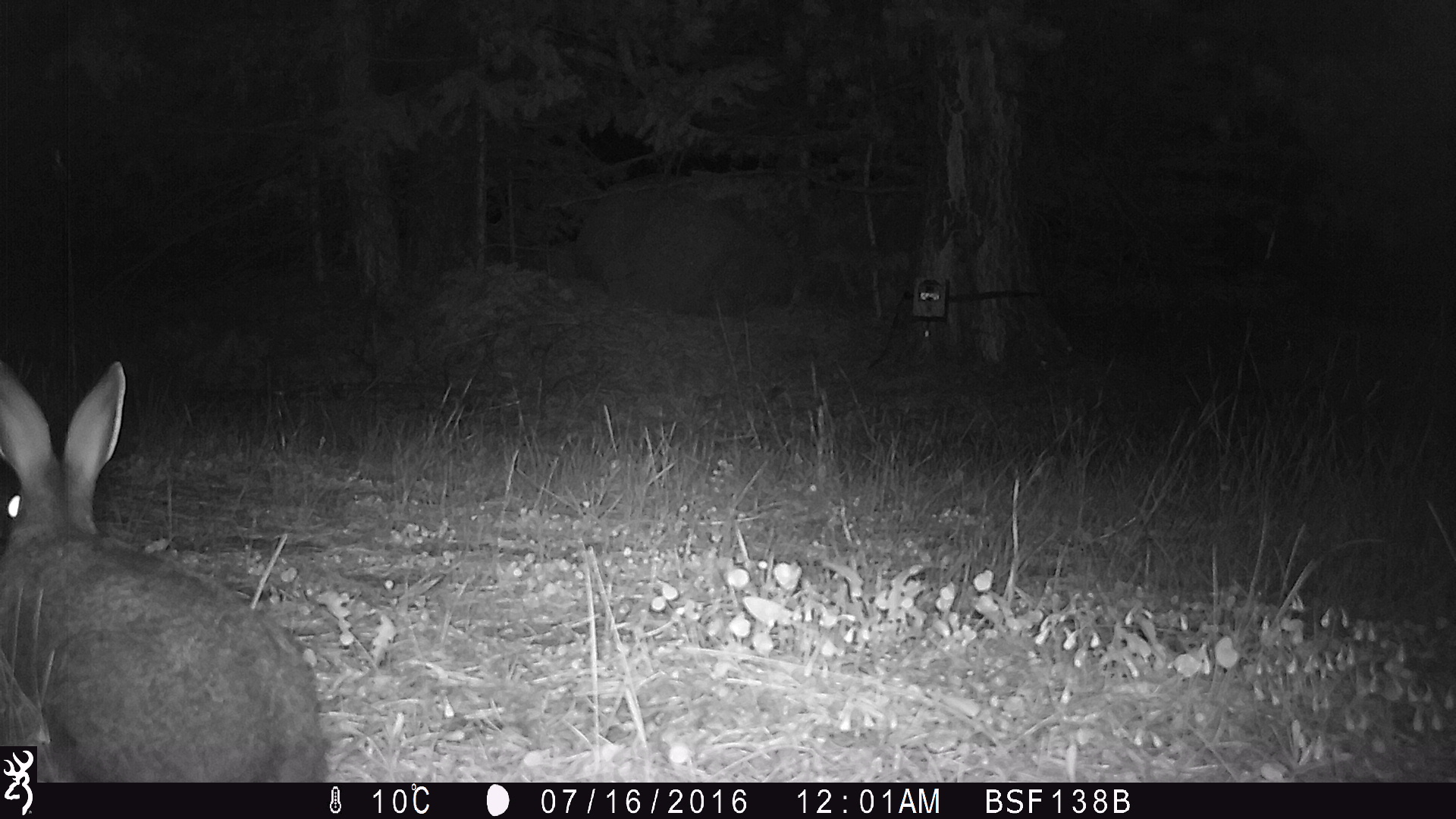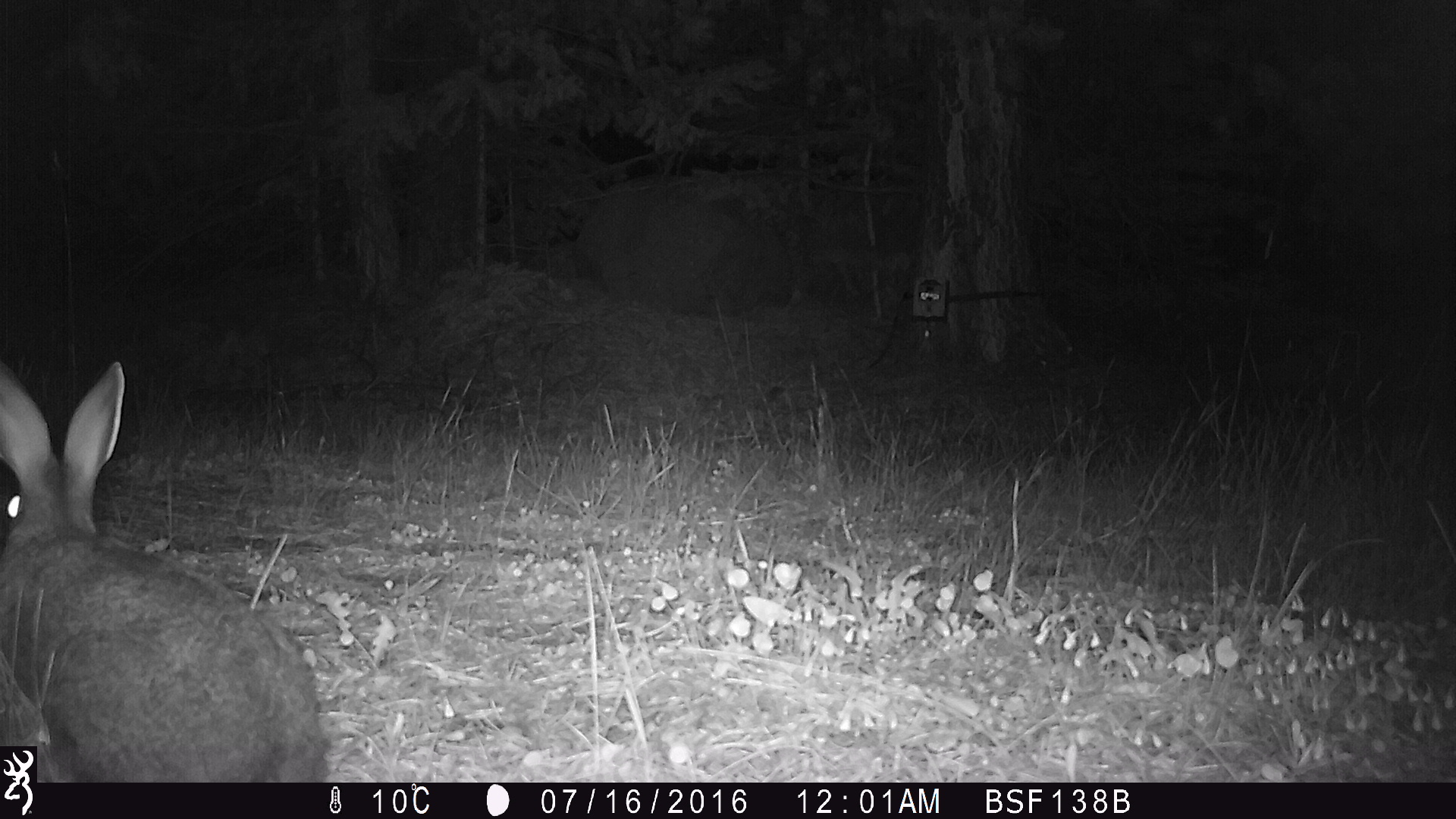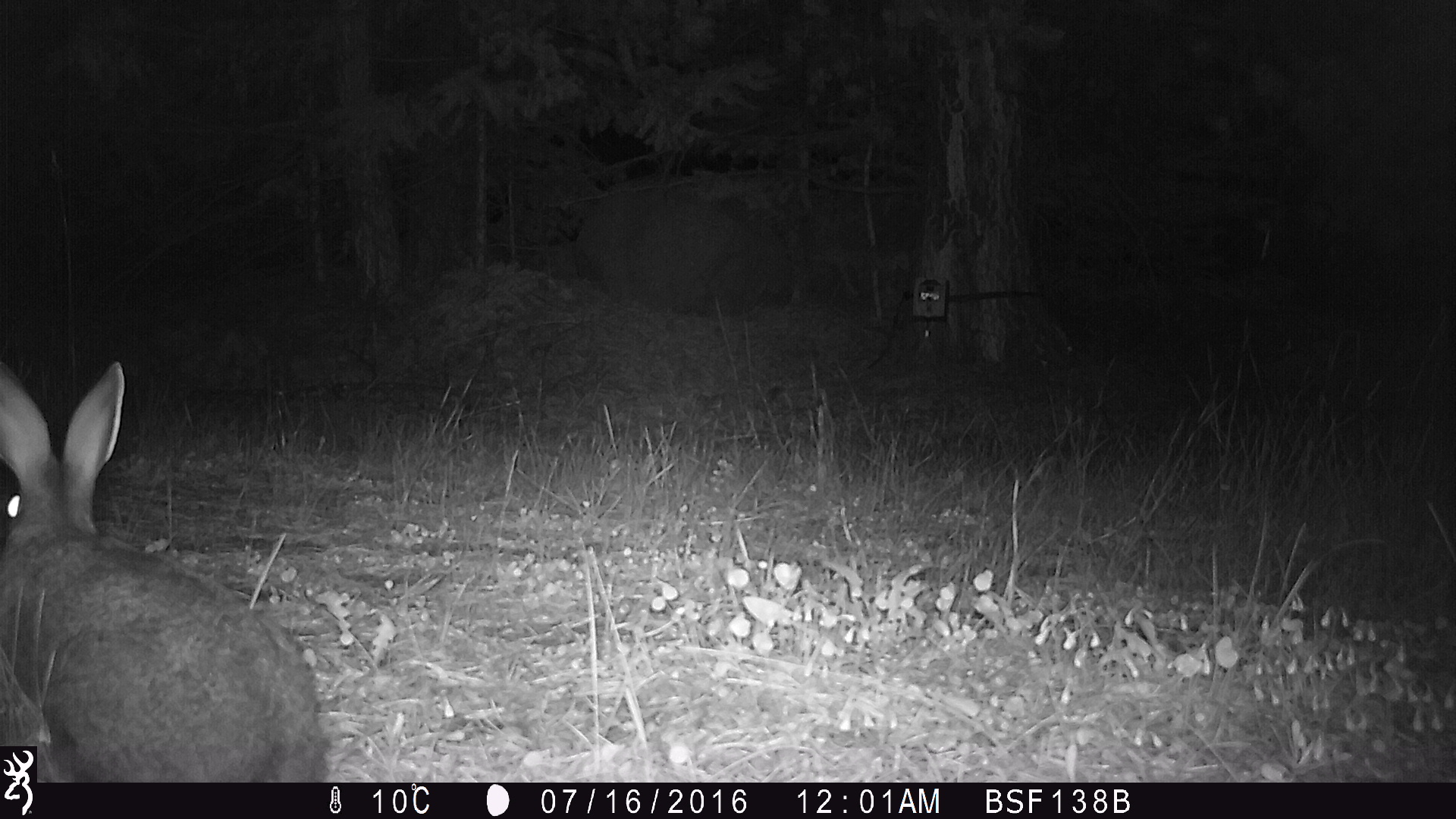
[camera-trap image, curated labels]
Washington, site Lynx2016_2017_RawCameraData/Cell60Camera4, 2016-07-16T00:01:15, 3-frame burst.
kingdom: Animalia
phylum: Chordata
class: Mammalia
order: Lagomorpha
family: Leporidae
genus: Lepus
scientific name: Lepus americanus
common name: snowshoe hare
Lepus americanus (snowshoe hare). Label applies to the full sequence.